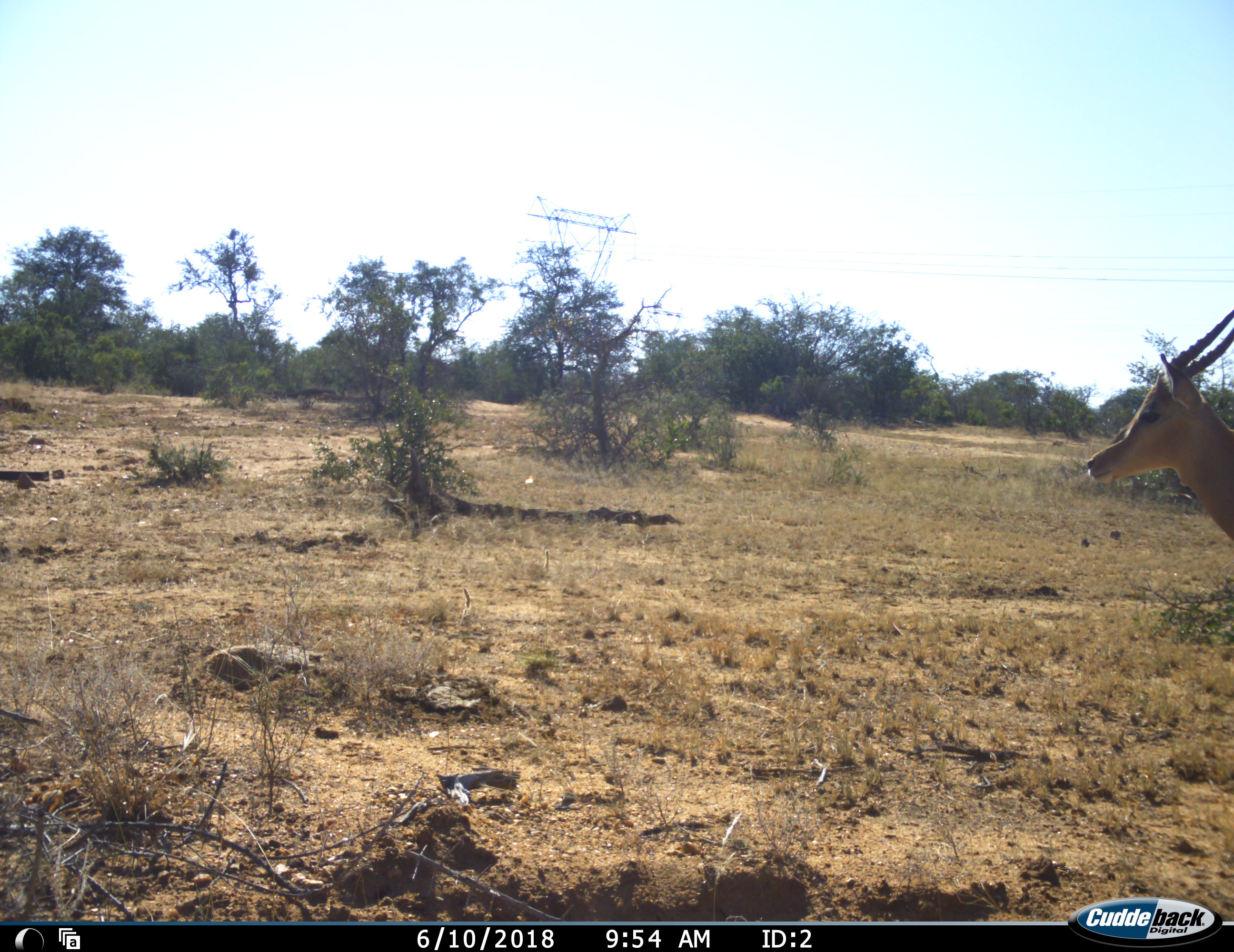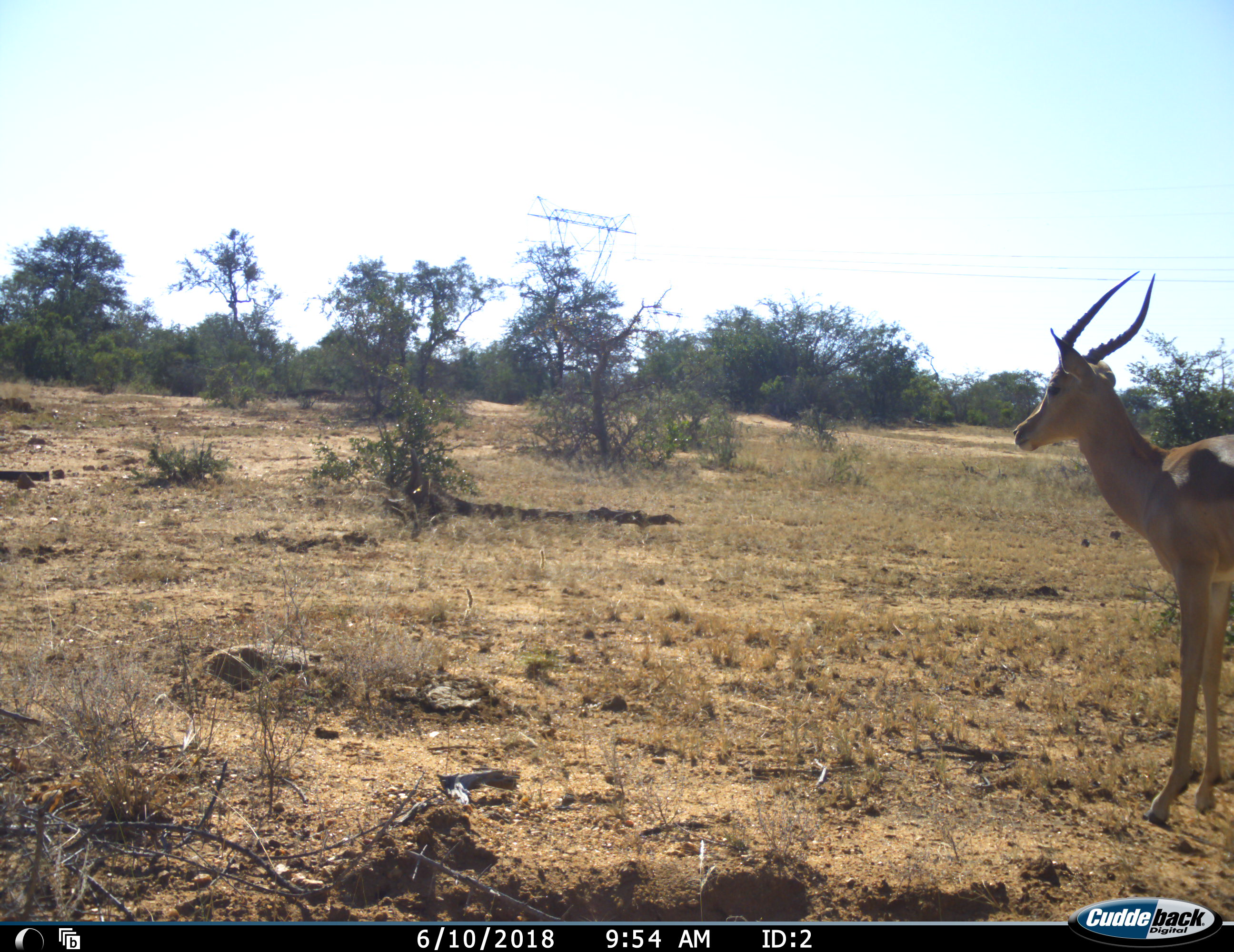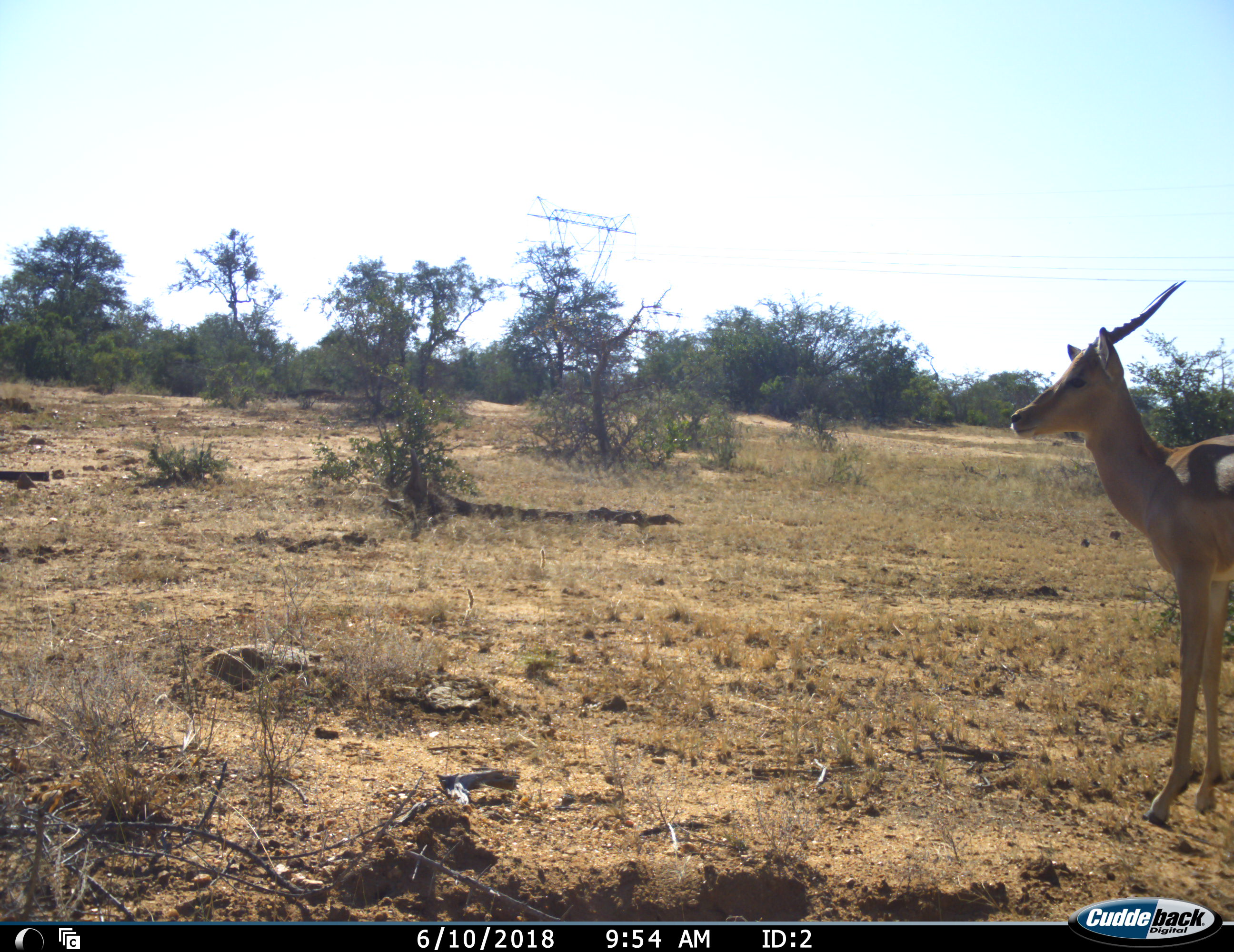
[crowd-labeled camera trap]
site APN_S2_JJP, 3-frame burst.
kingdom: Animalia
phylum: Chordata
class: Mammalia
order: Artiodactyla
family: Bovidae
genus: Aepyceros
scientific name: Aepyceros melampus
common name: impala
Impala (Aepyceros melampus), count 1. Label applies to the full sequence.